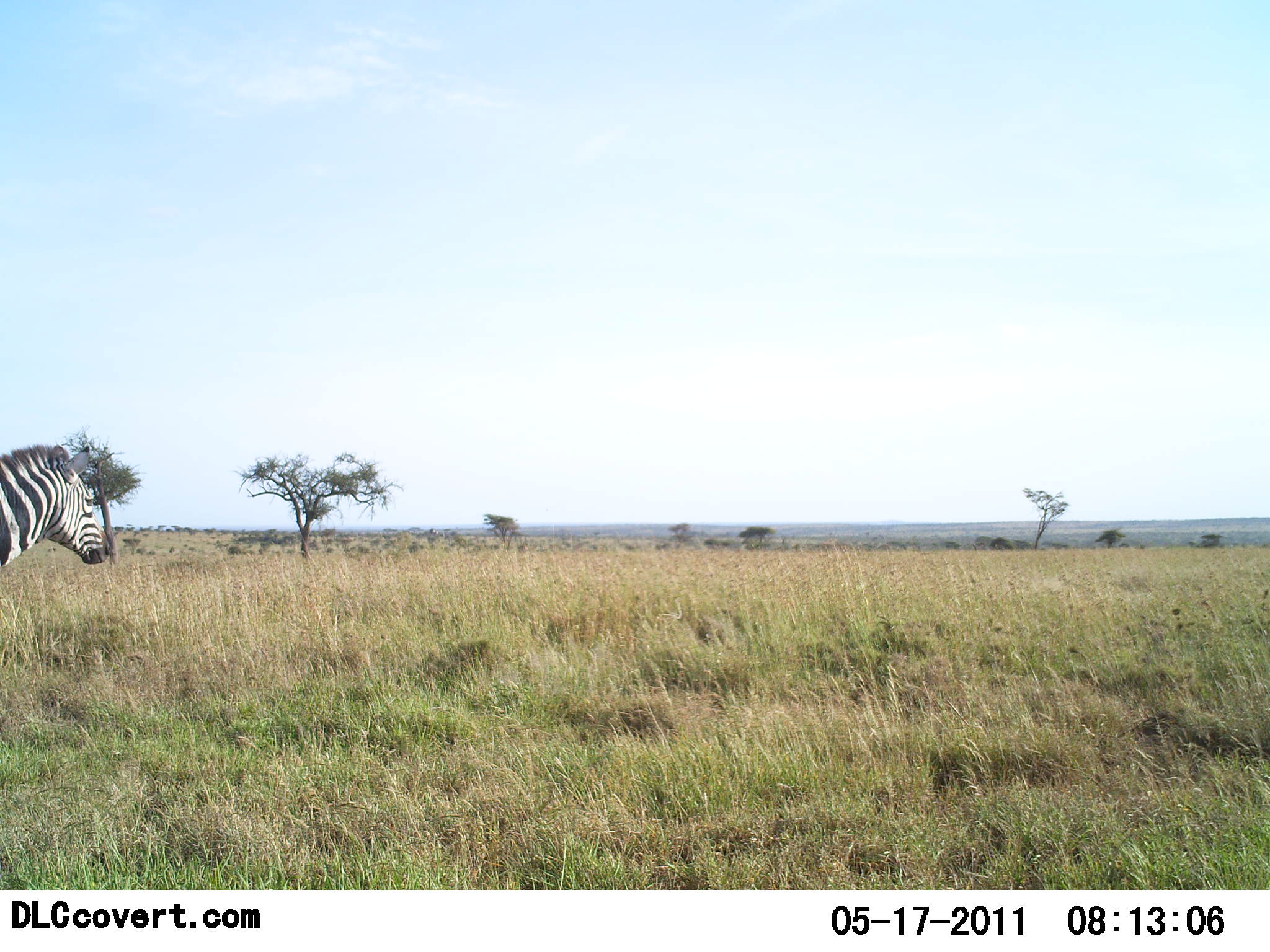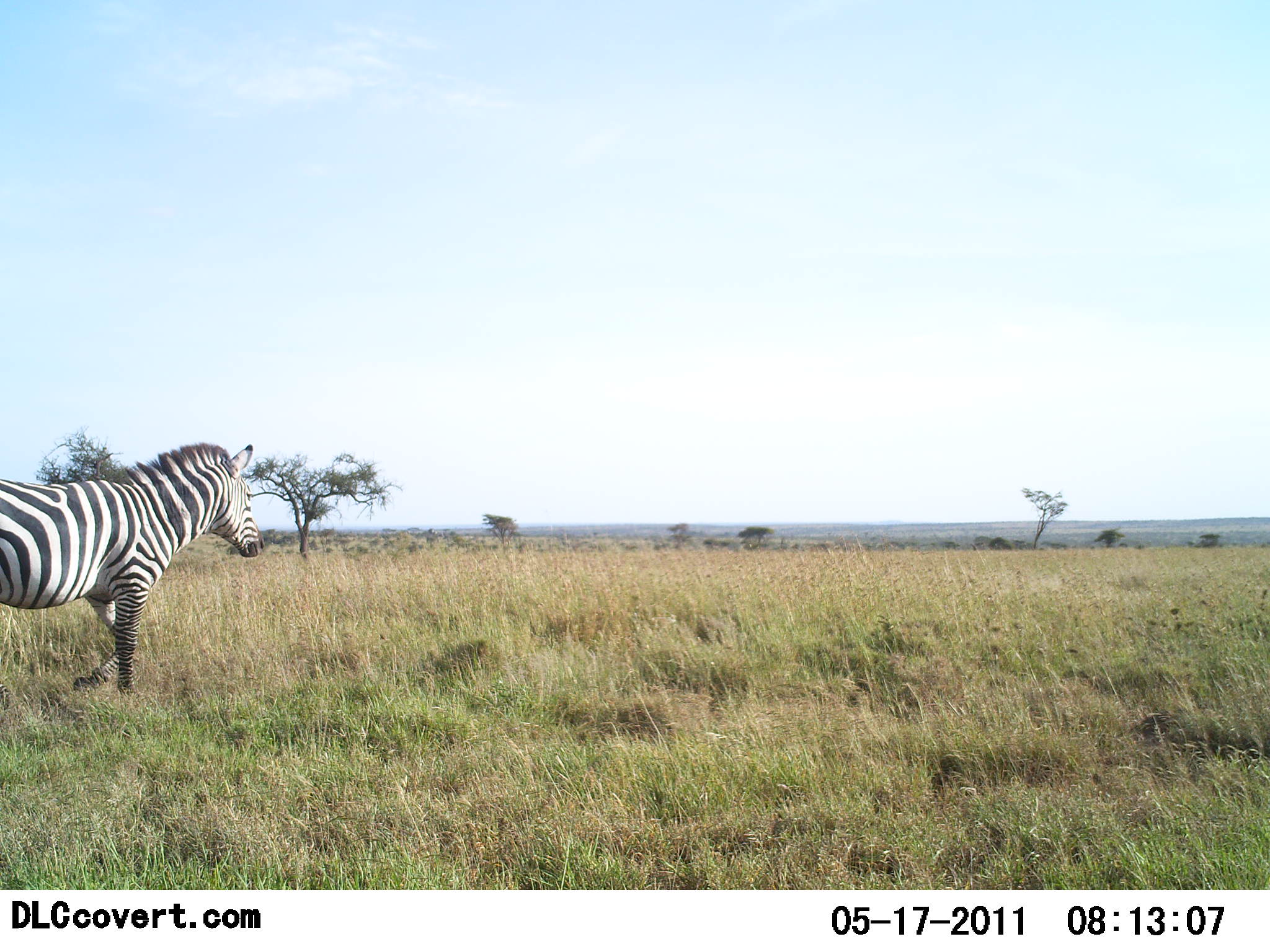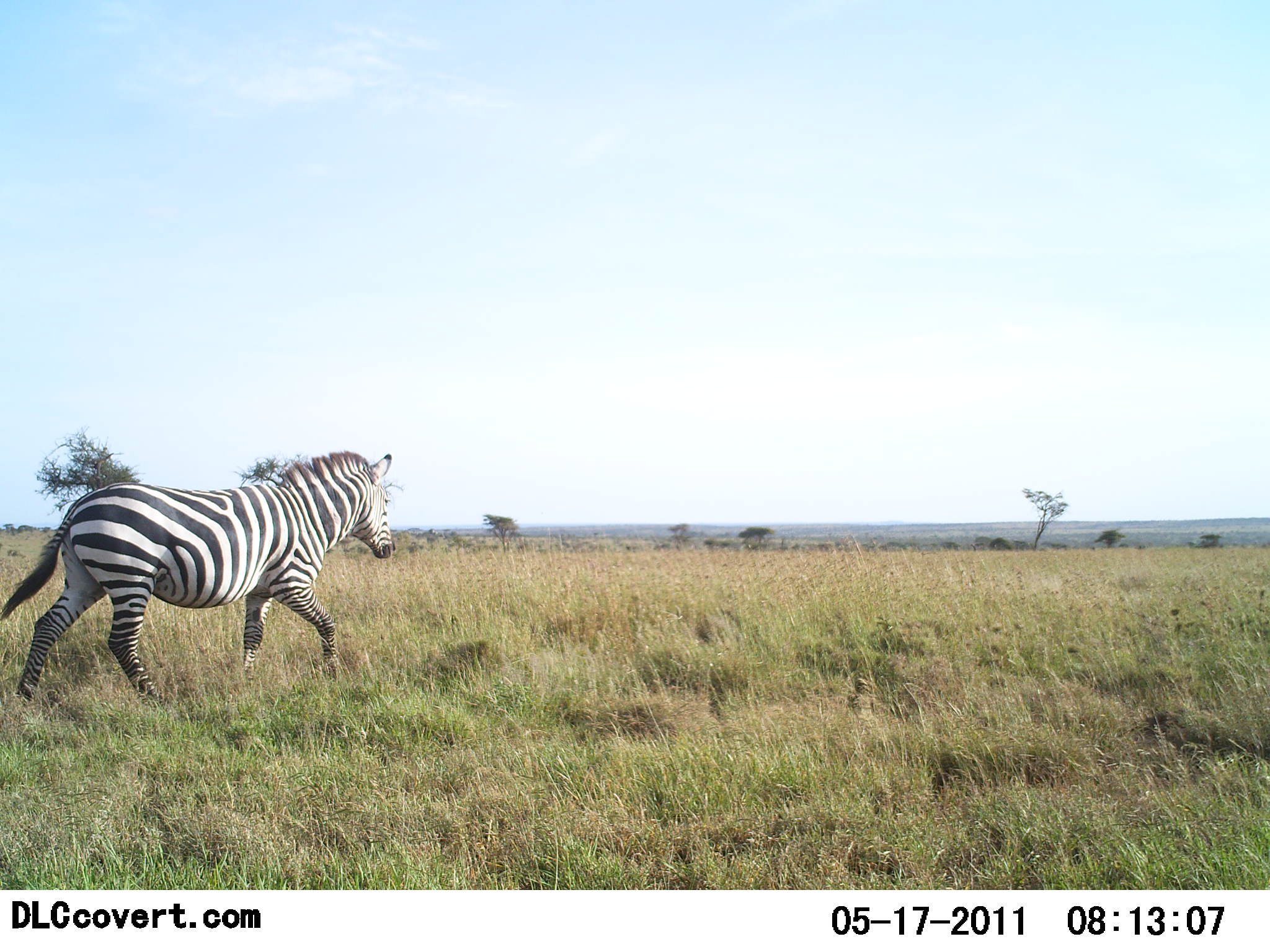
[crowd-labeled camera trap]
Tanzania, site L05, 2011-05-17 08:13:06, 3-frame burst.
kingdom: Animalia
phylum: Chordata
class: Mammalia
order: Perissodactyla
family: Equidae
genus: Equus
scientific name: Equus quagga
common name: plains zebra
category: zebra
Zebra (plains zebra) (Equus quagga), count 1. Behavior (volunteer vote fractions): standing 6%, resting 0%, moving 94%, interacting 0%. Young present (vote fraction): 0%. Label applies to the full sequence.